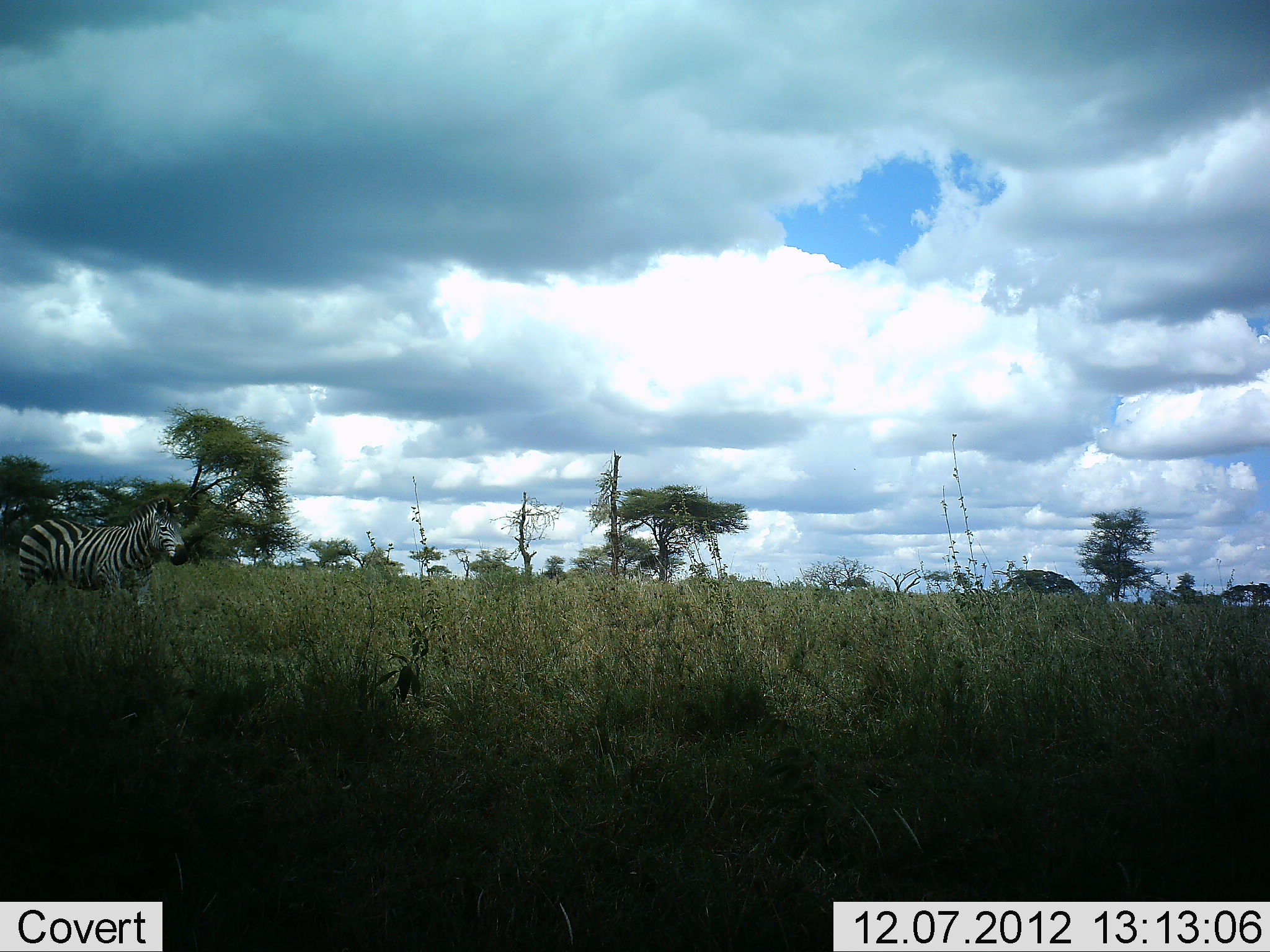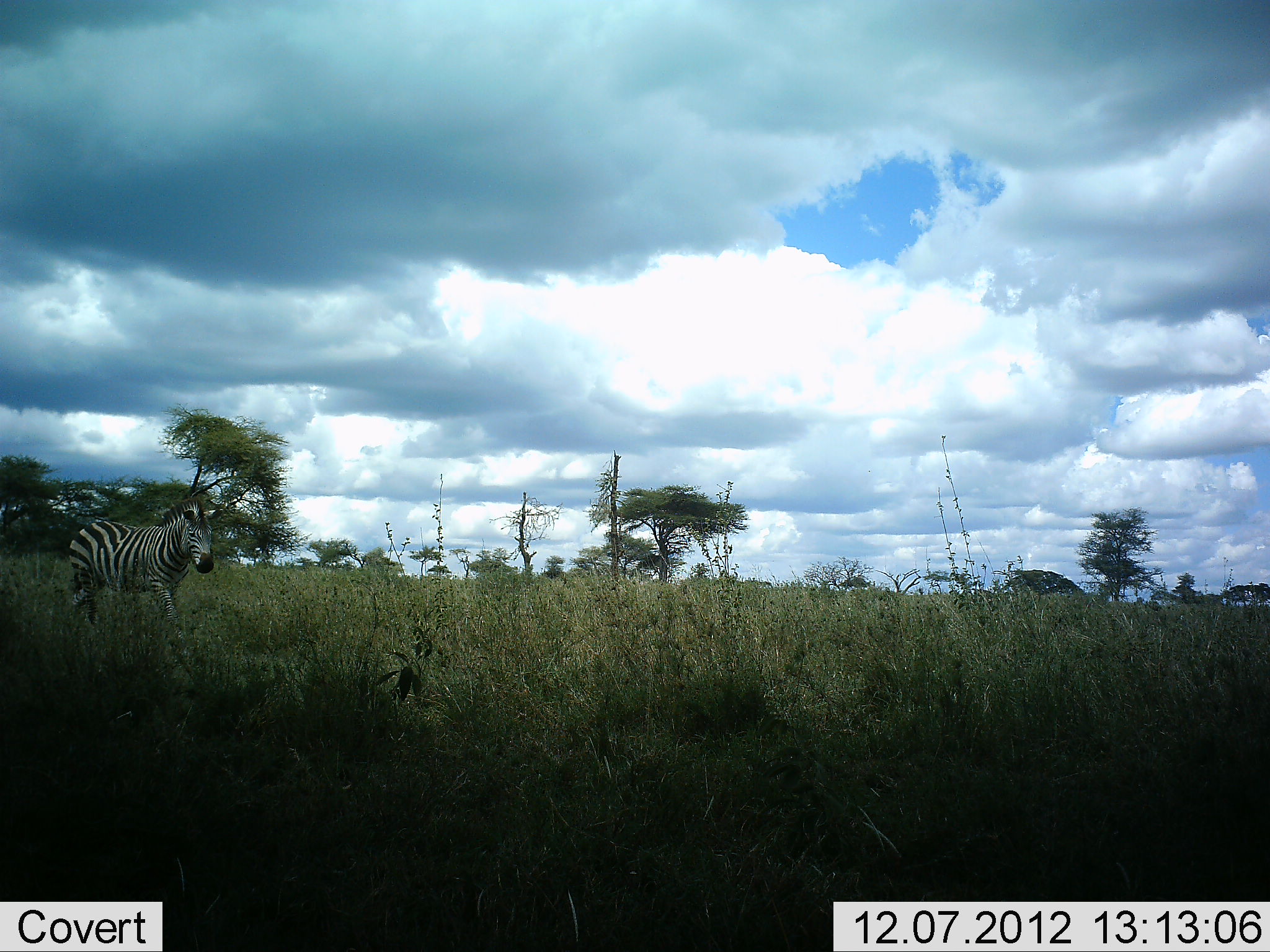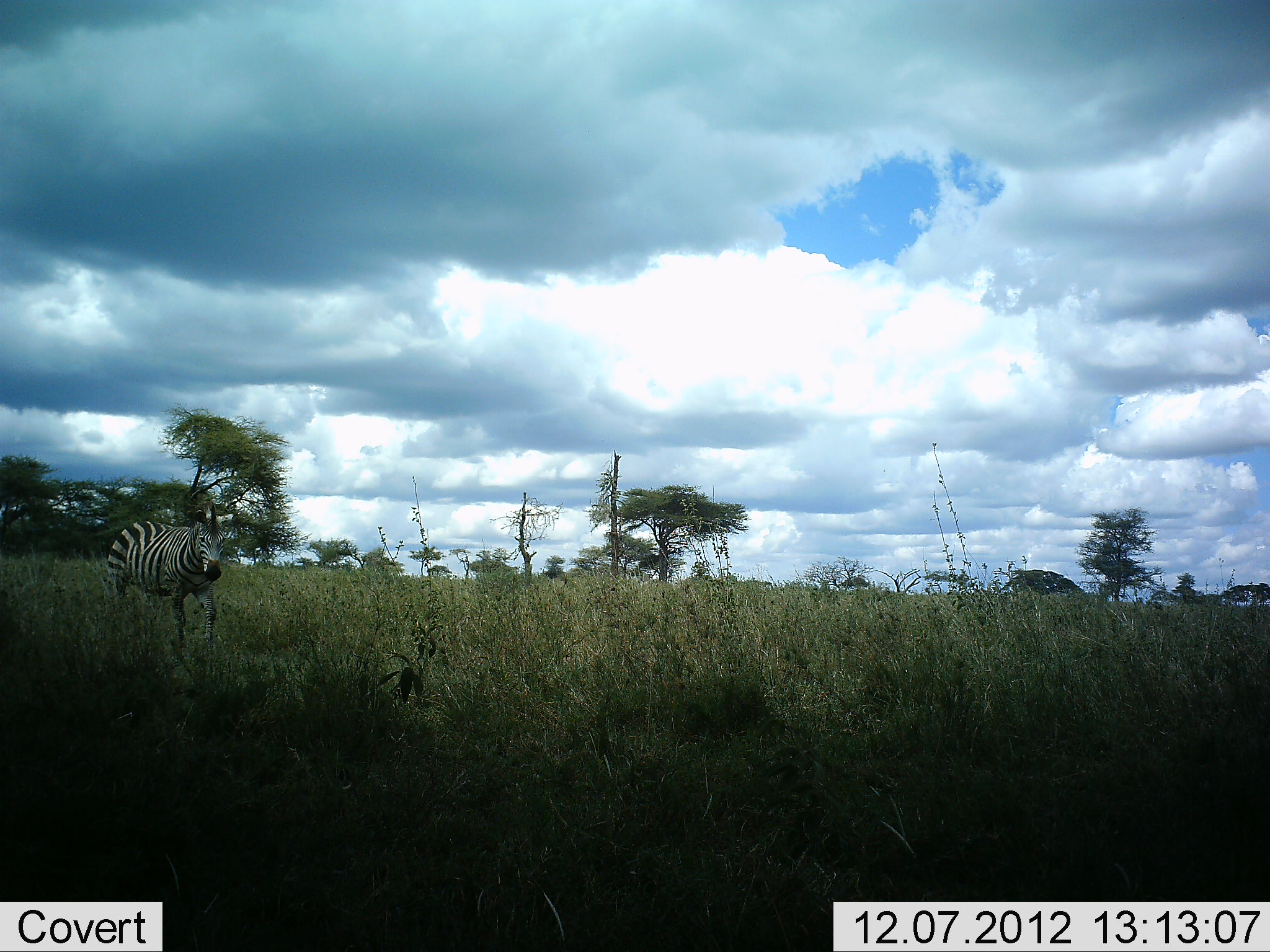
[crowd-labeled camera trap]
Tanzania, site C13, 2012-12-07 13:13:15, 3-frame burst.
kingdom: Animalia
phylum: Chordata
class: Mammalia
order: Perissodactyla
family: Equidae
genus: Equus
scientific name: Equus quagga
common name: plains zebra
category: zebra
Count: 1.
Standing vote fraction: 10%.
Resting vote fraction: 0%.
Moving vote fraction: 90%.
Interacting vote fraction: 0%.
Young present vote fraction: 0%.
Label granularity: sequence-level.